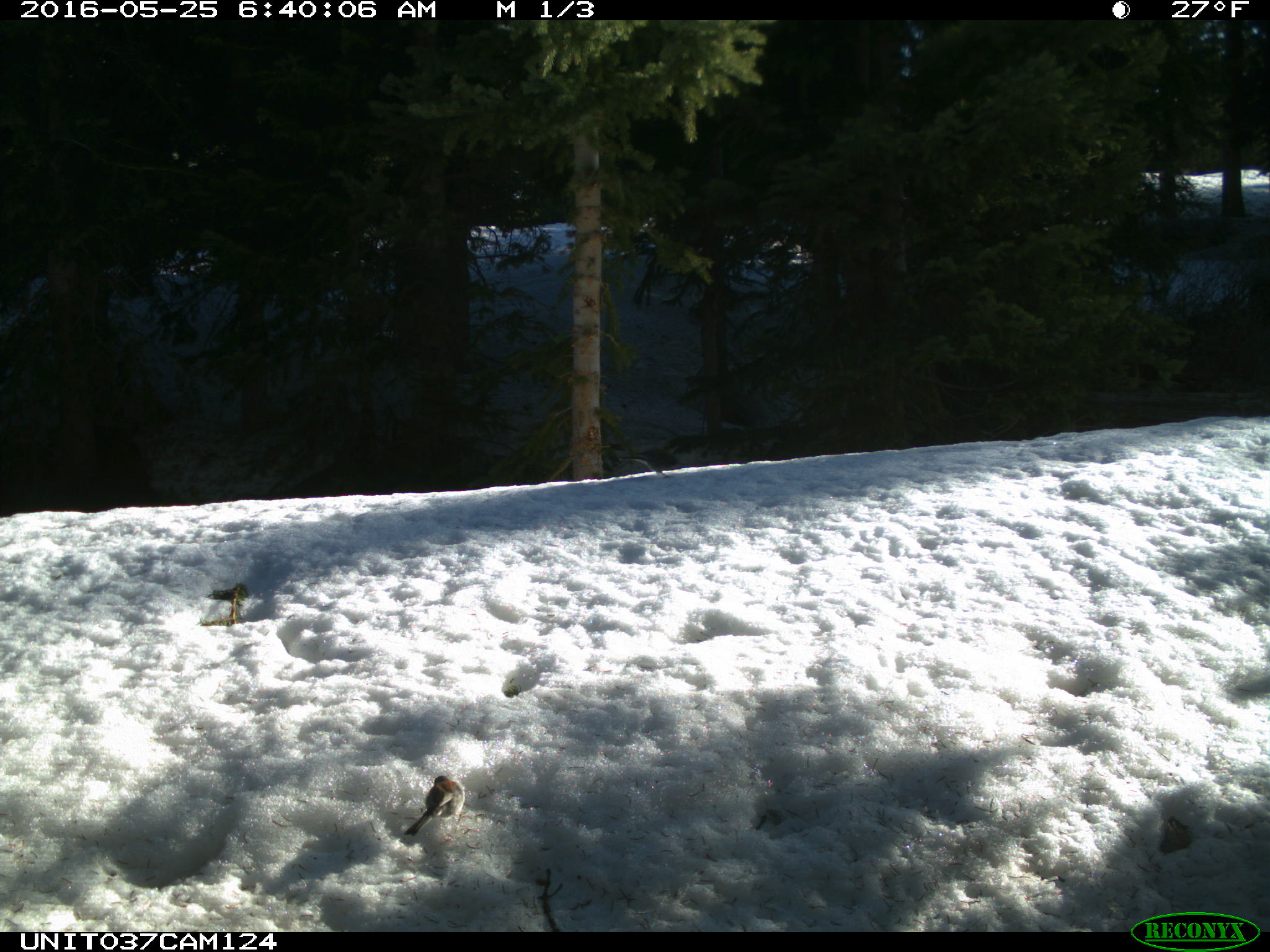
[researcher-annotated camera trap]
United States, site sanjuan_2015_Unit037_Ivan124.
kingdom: Animalia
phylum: Chordata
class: Aves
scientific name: Aves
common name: birds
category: unidentified bird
Unidentified bird (birds) (Aves).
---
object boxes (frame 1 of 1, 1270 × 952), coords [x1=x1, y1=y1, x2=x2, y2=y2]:
animal: [x1=403, y1=775, x2=466, y2=837]